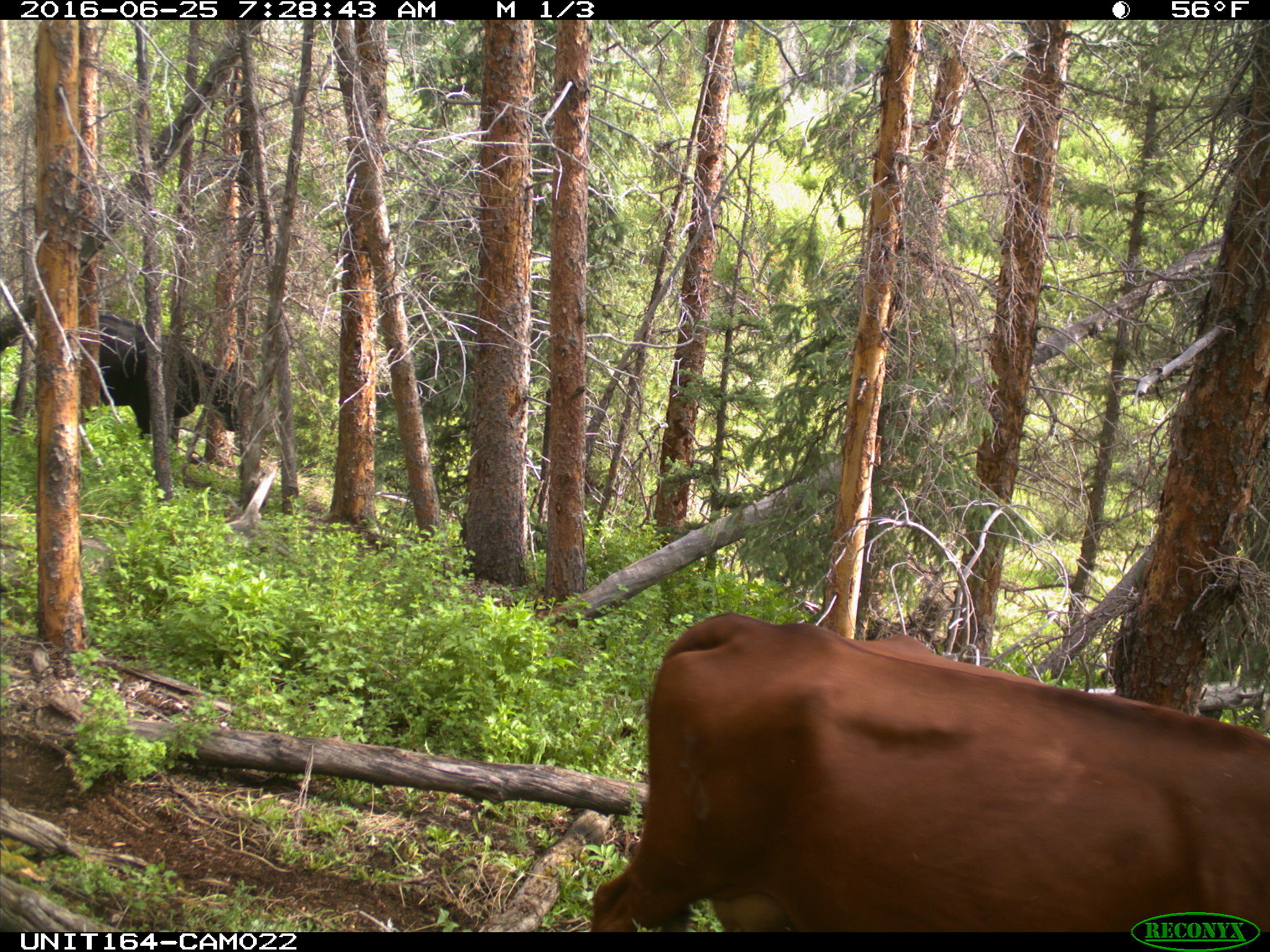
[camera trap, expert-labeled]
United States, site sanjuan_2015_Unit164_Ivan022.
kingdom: Animalia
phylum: Chordata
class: Mammalia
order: Artiodactyla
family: Bovidae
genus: Bos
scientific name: Bos taurus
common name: domestic cow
Bos taurus (domestic cow).